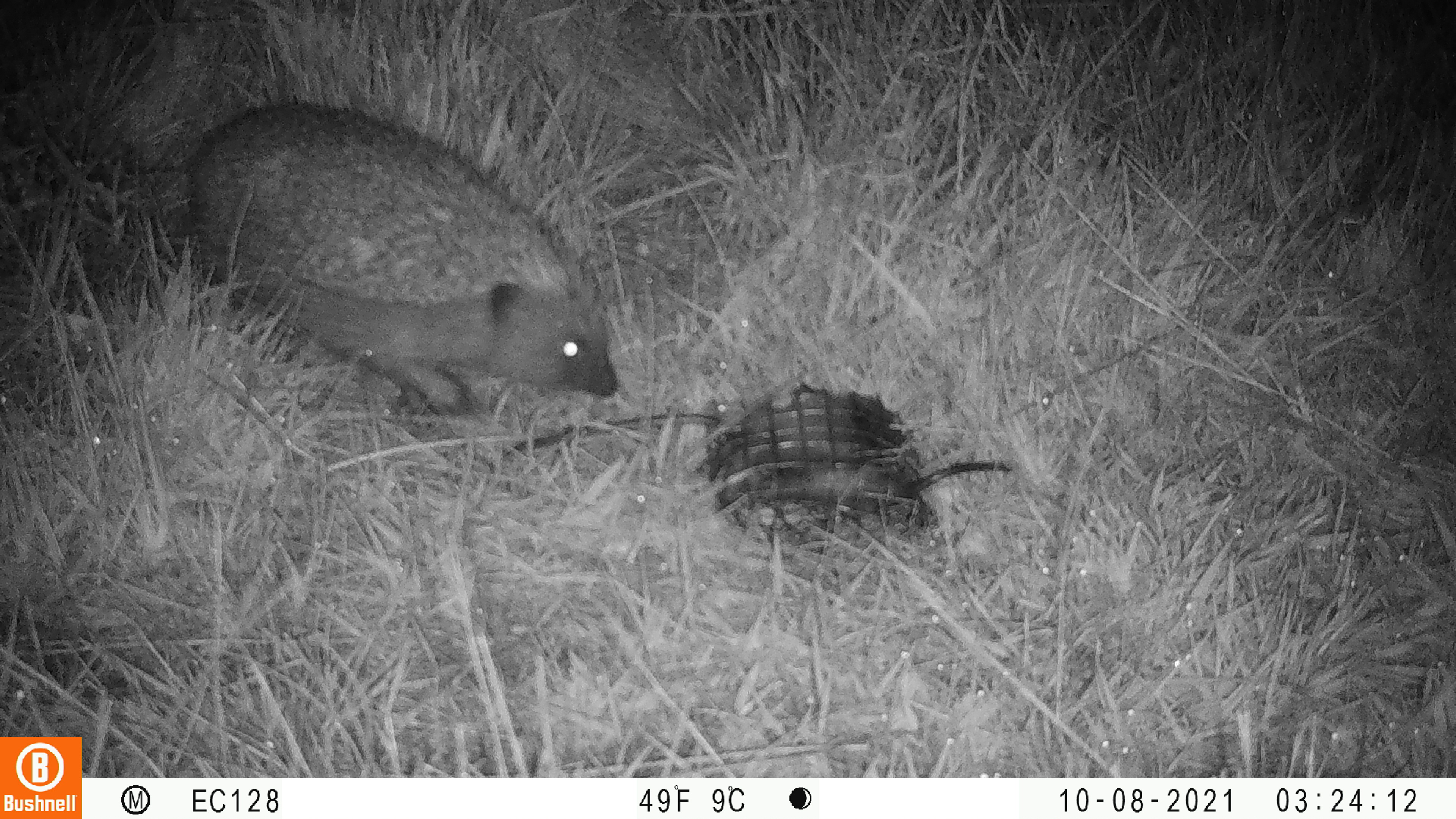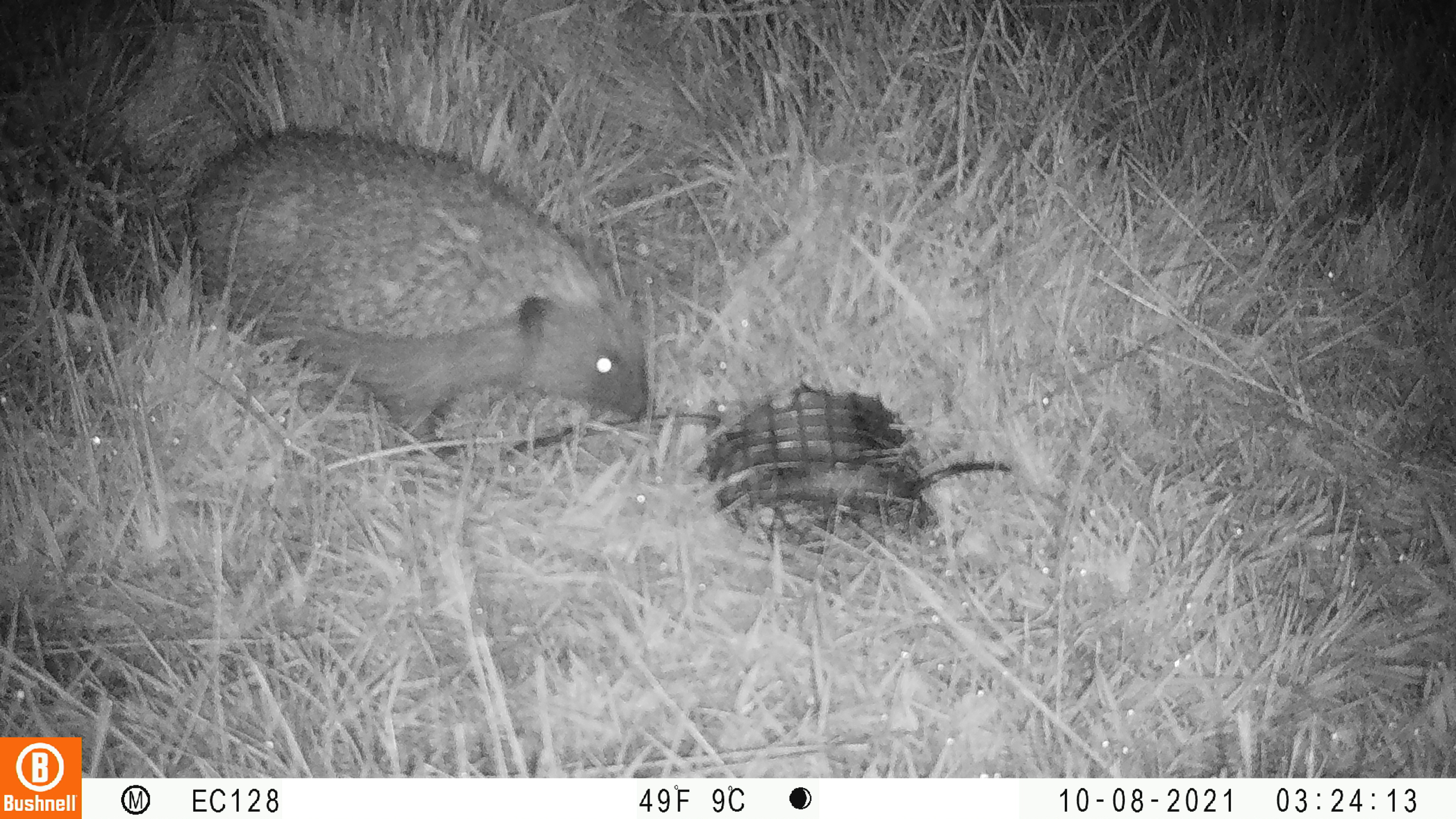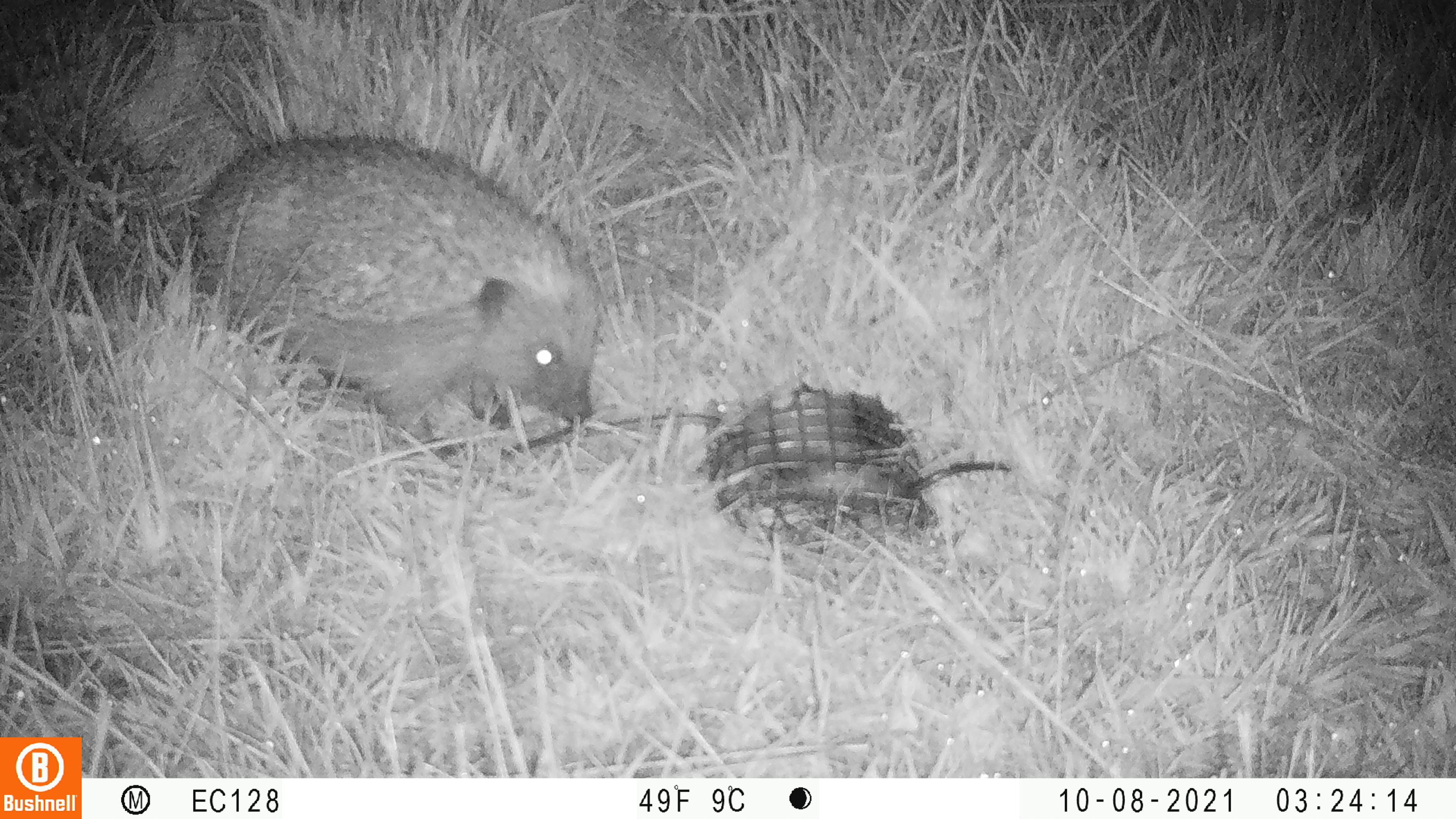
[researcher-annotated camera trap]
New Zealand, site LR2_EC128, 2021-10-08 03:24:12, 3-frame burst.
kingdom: Animalia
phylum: Chordata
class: Mammalia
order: Eulipotyphla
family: Erinaceidae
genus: Erinaceus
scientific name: Erinaceus europaeus europaeus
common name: european hedgehog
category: hedgehog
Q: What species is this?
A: Hedgehog (european hedgehog) (Erinaceus europaeus europaeus).